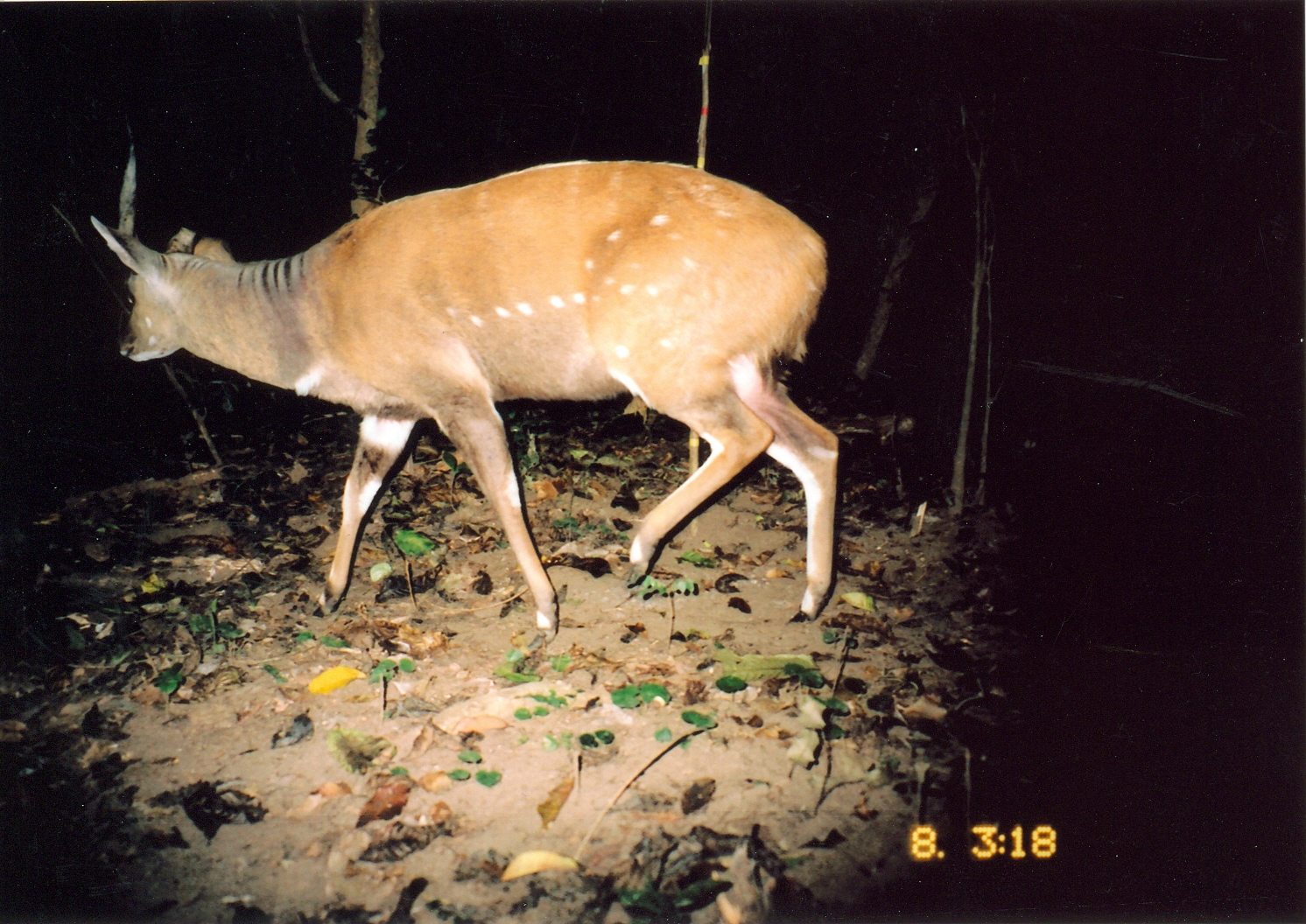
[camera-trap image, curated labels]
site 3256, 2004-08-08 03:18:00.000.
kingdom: Animalia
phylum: Chordata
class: Mammalia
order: Artiodactyla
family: Bovidae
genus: Tragelaphus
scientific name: Tragelaphus scriptus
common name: bushbuck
Tragelaphus scriptus (bushbuck), count 1.